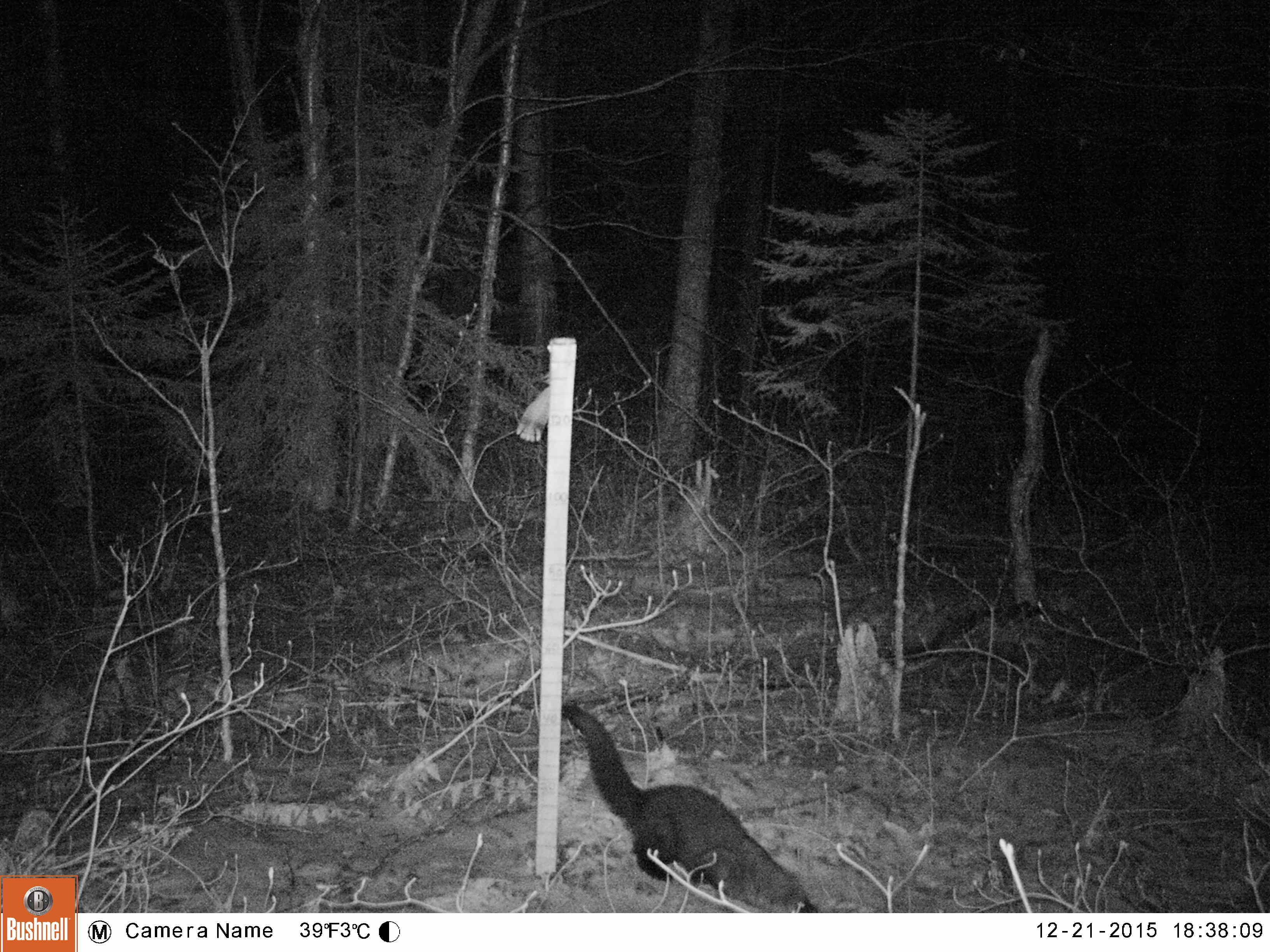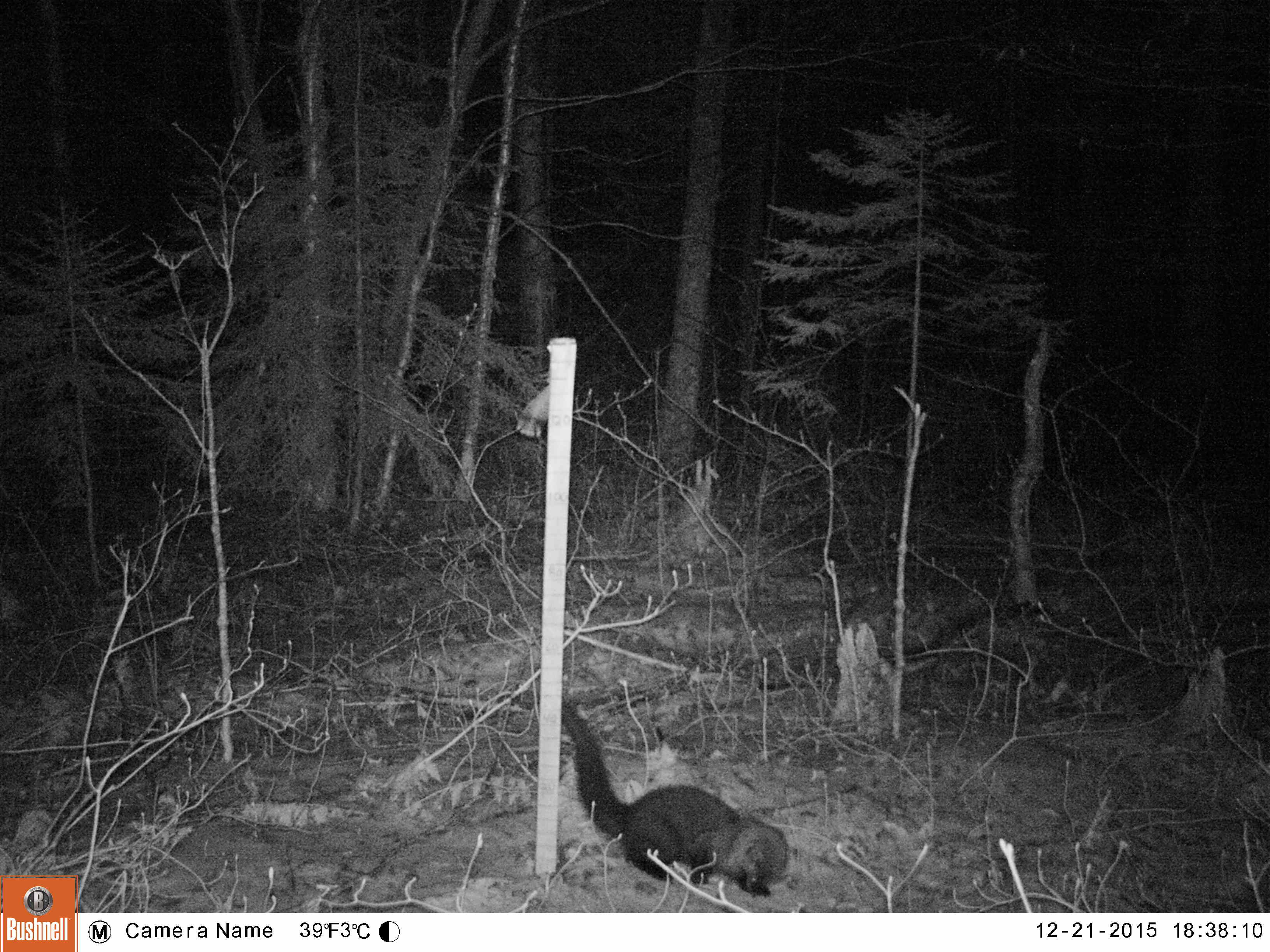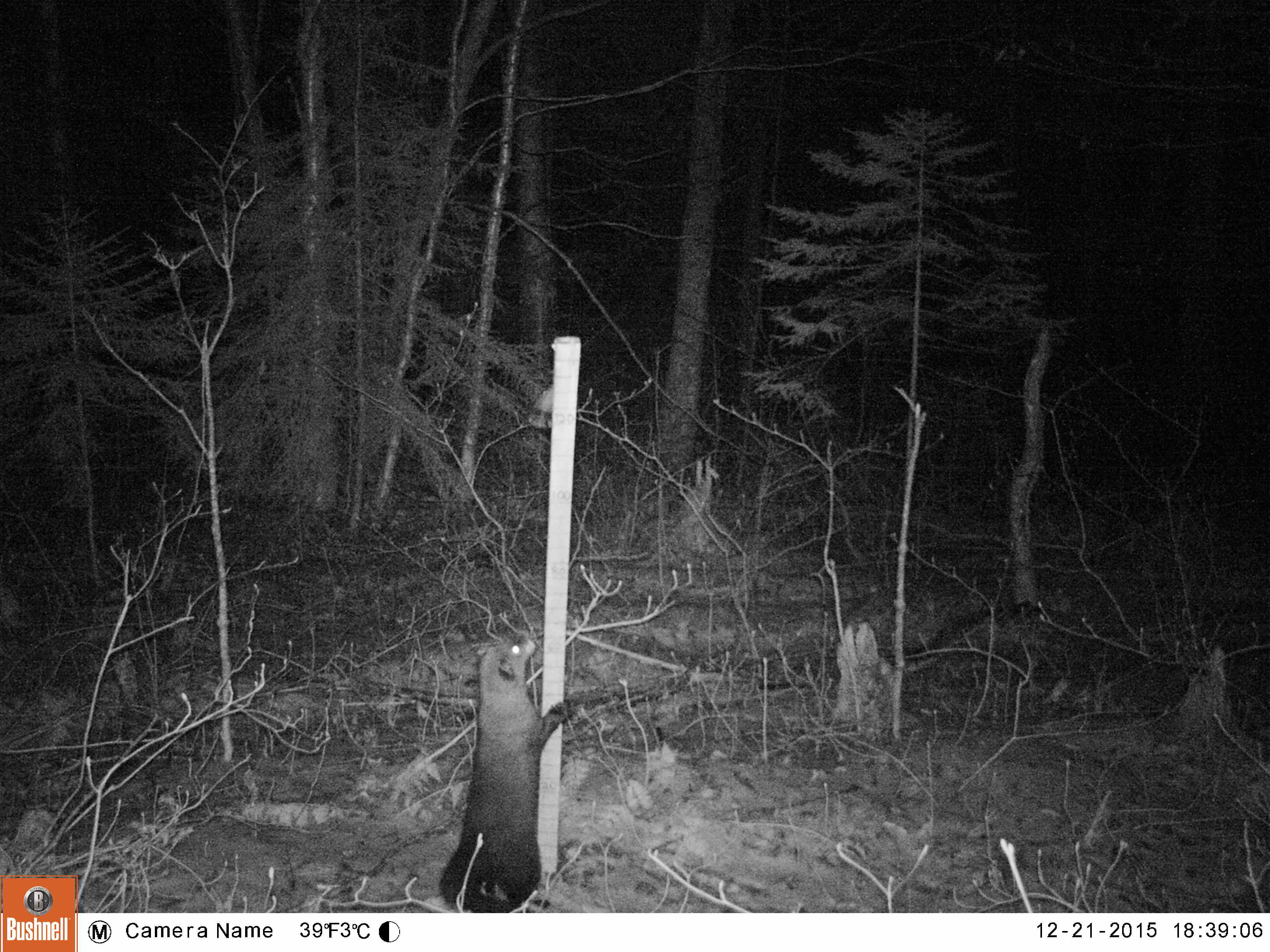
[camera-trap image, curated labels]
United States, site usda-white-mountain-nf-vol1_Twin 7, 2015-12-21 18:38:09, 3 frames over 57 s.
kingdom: Animalia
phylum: Chordata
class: Mammalia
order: Carnivora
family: Mustelidae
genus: Pekania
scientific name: Pekania pennanti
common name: fisher